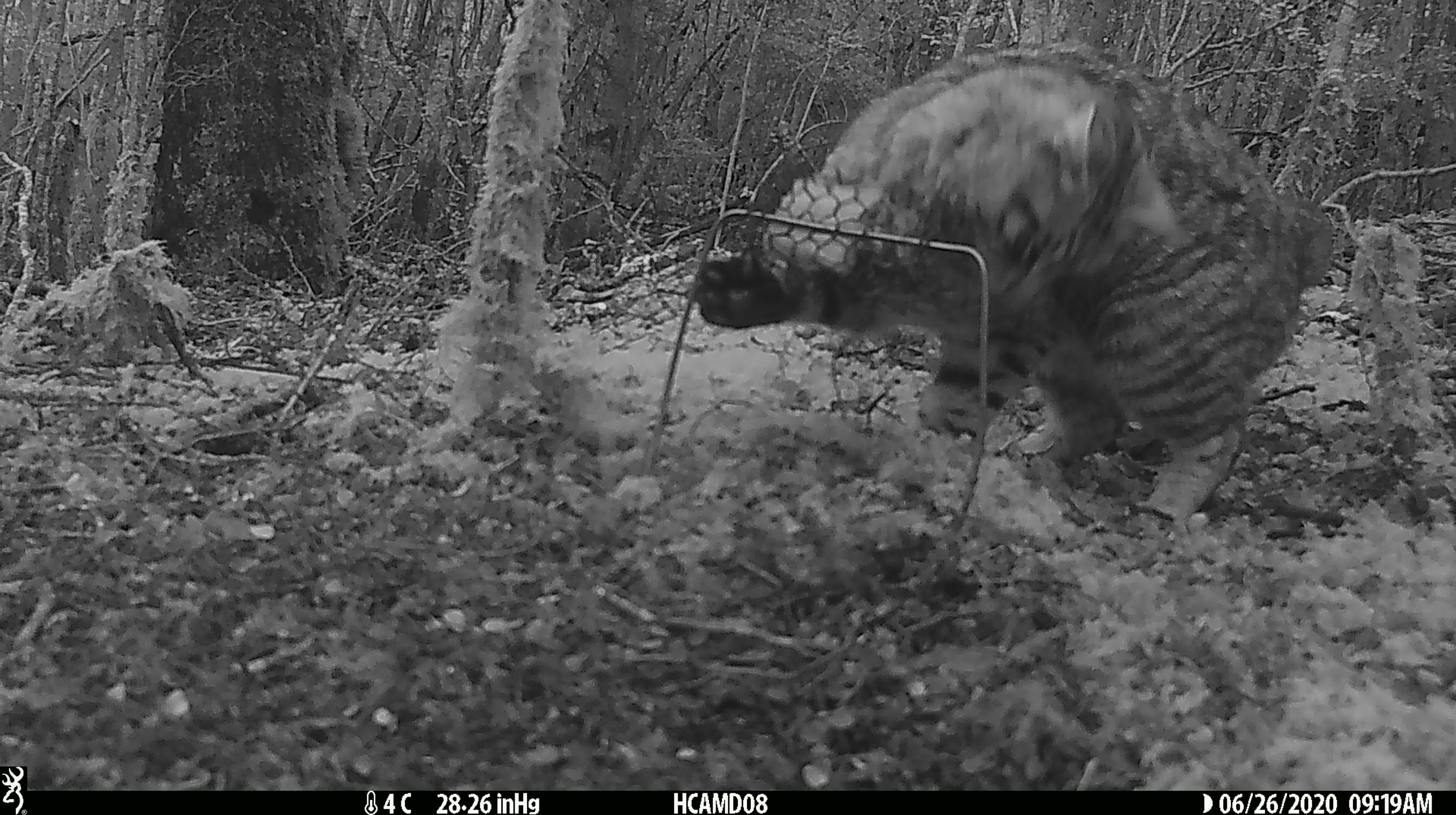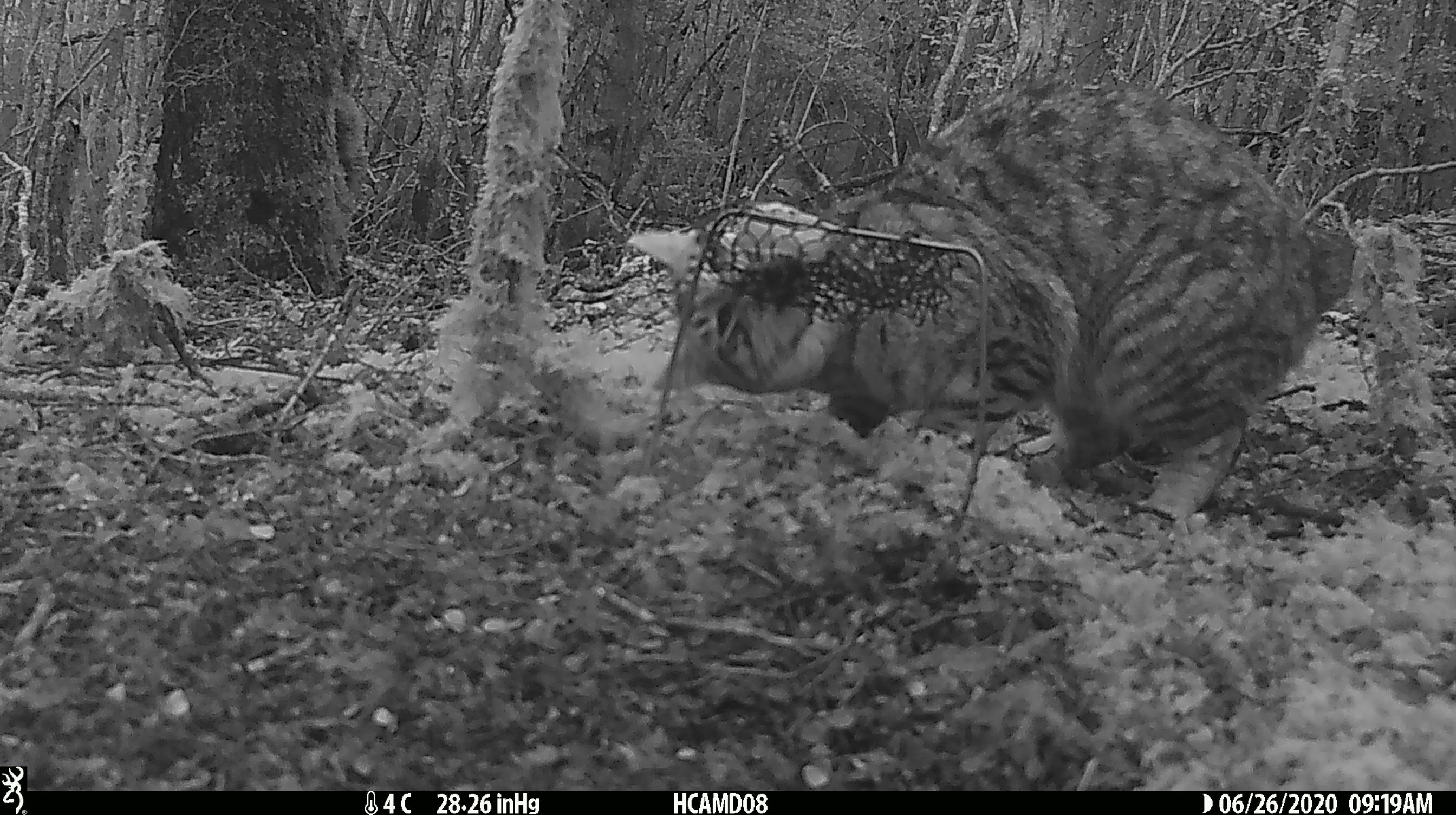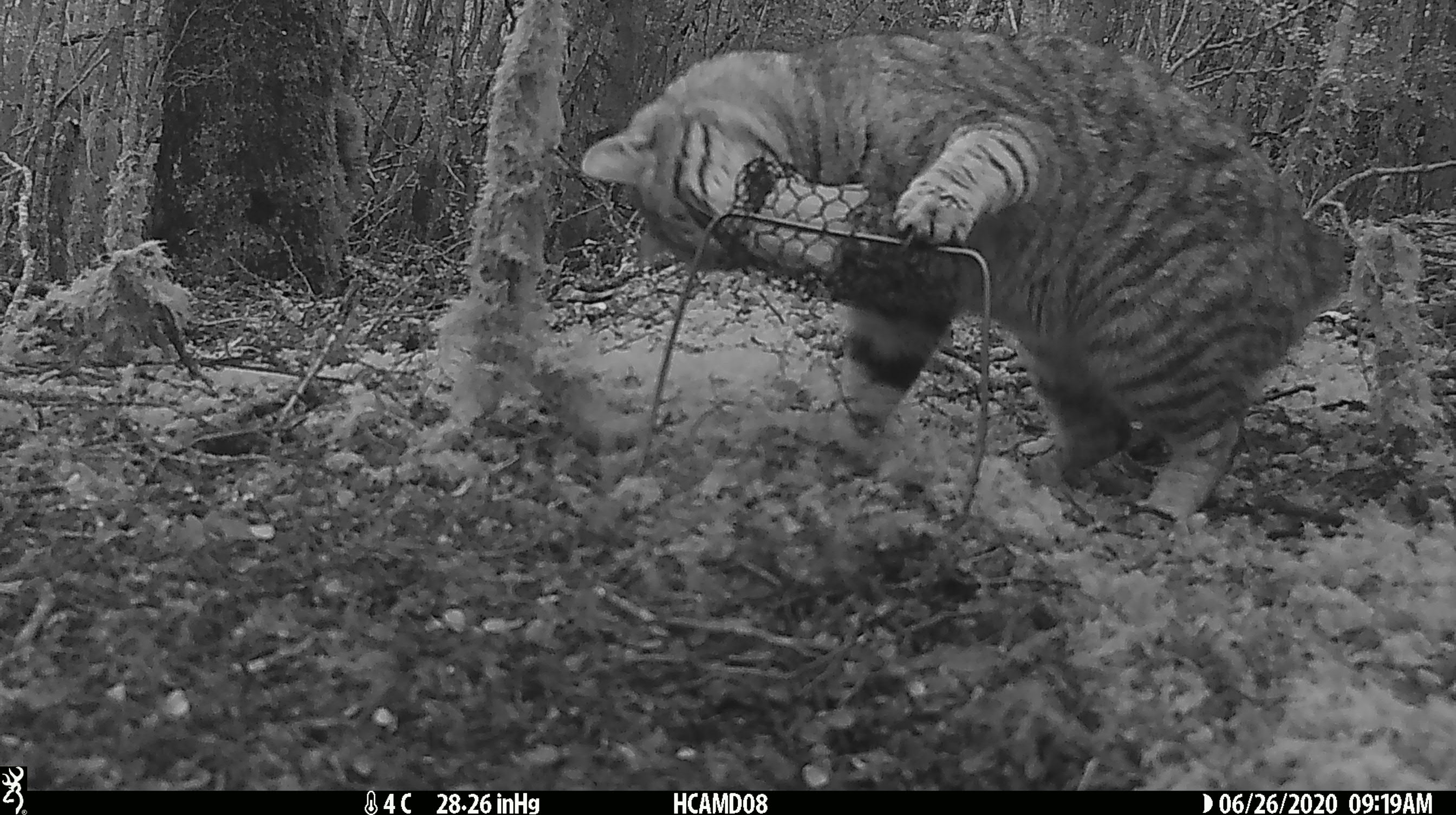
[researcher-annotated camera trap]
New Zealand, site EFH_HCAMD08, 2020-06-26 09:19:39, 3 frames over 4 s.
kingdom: Animalia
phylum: Chordata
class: Mammalia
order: Carnivora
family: Felidae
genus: Felis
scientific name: Felis catus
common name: domestic cat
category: cat